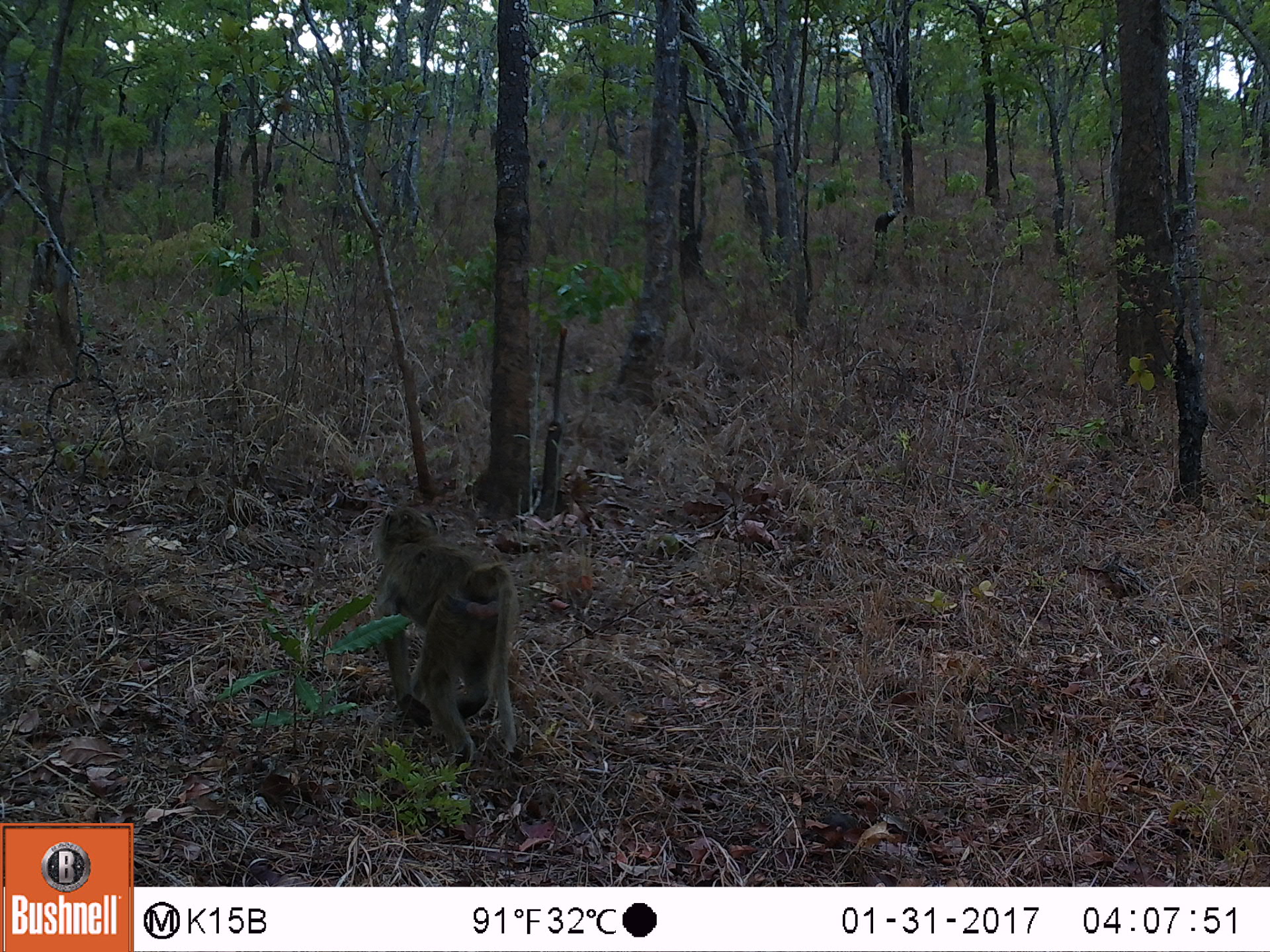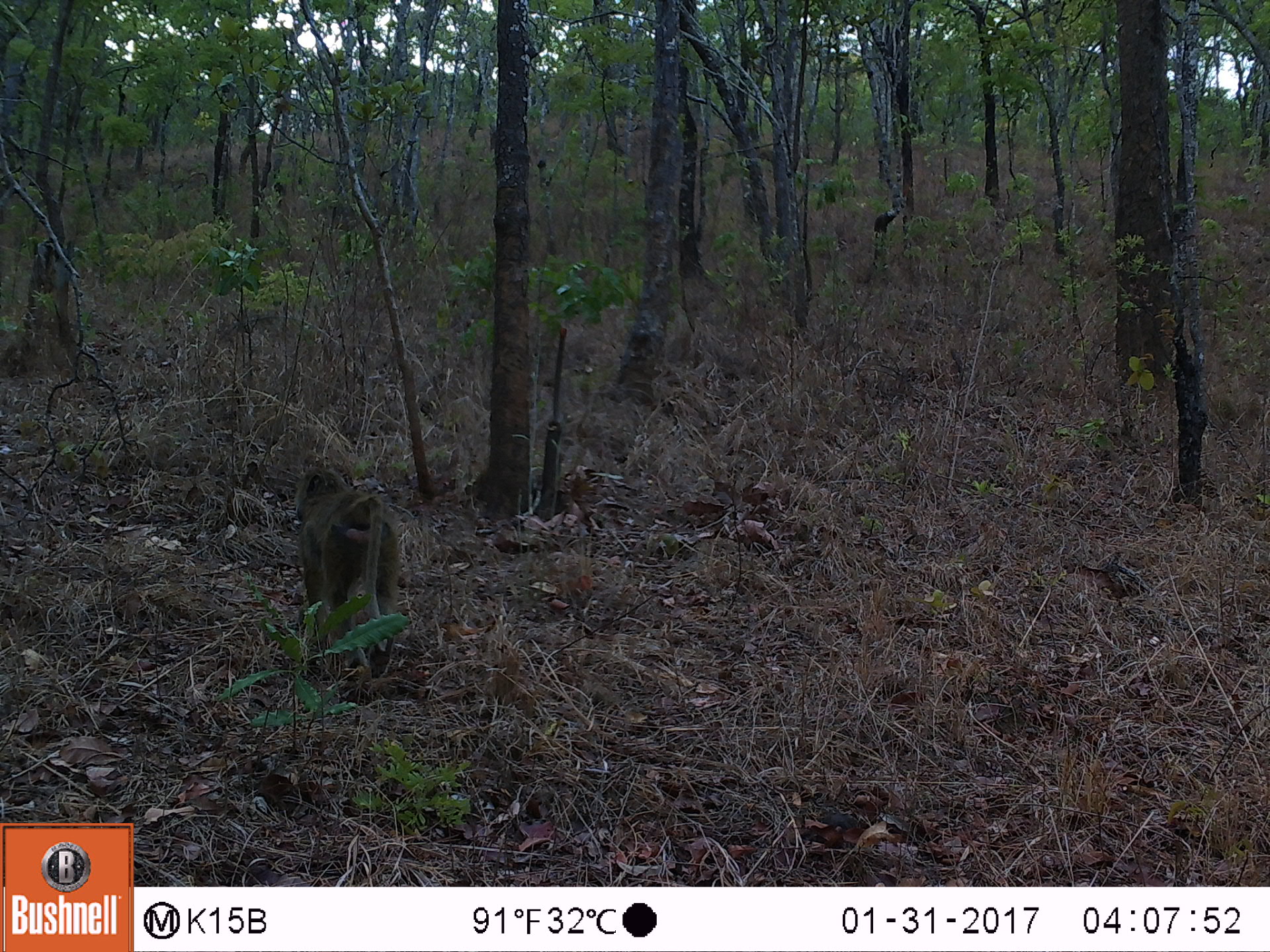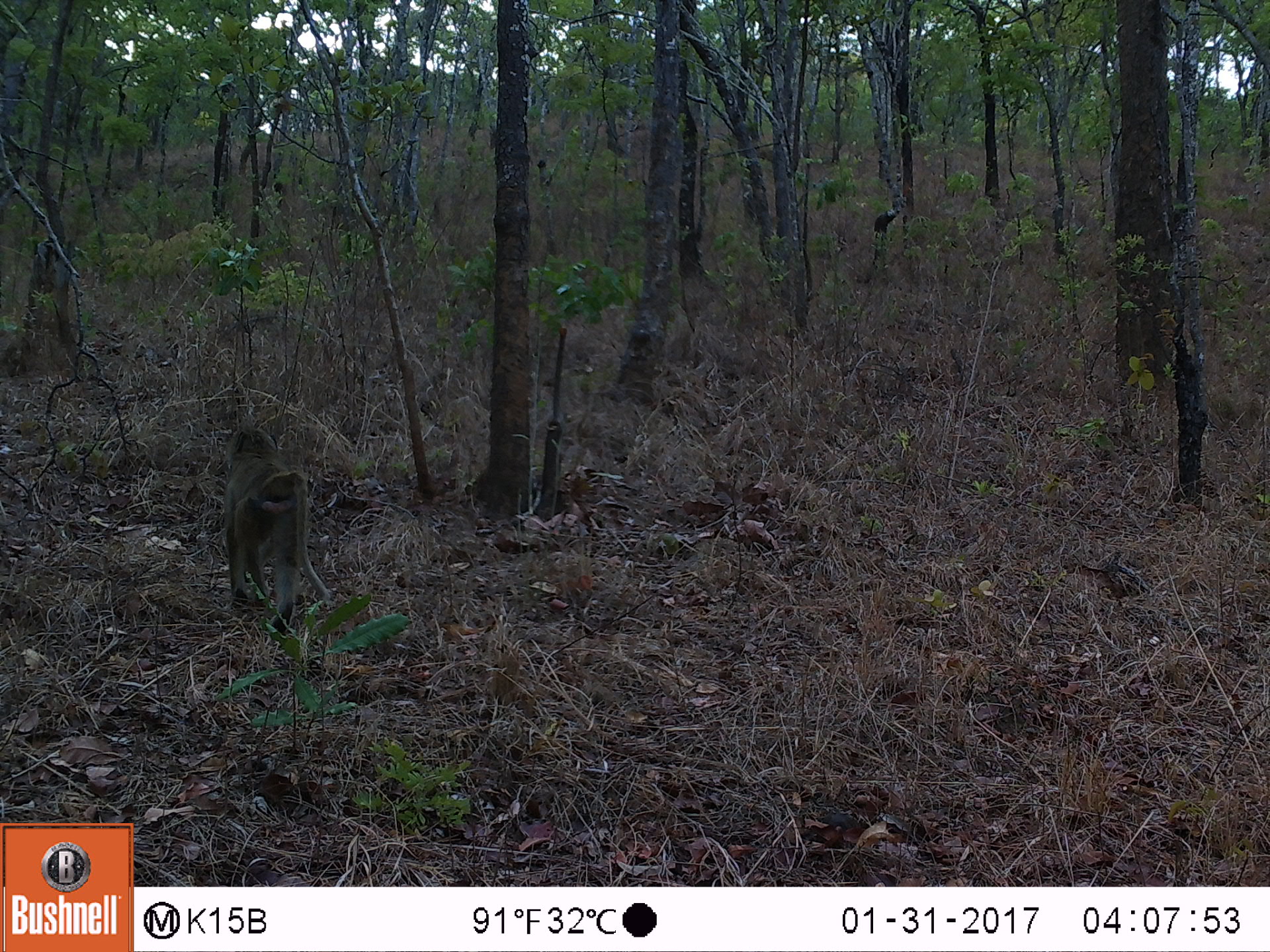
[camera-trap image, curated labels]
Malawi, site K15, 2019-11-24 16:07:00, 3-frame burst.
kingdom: Animalia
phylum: Chordata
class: Mammalia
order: Primates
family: Cercopithecidae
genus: Papio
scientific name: Papio cynocephalus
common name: yellow baboon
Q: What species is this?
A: Yellow baboon (Papio cynocephalus).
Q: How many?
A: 1.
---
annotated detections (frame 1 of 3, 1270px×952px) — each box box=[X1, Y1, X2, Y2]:
yellow baboon: box=[369, 501, 524, 759]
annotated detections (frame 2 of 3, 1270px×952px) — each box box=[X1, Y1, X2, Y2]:
yellow baboon: box=[290, 459, 403, 675]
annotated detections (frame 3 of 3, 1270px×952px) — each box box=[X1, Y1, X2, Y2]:
yellow baboon: box=[212, 422, 327, 648]